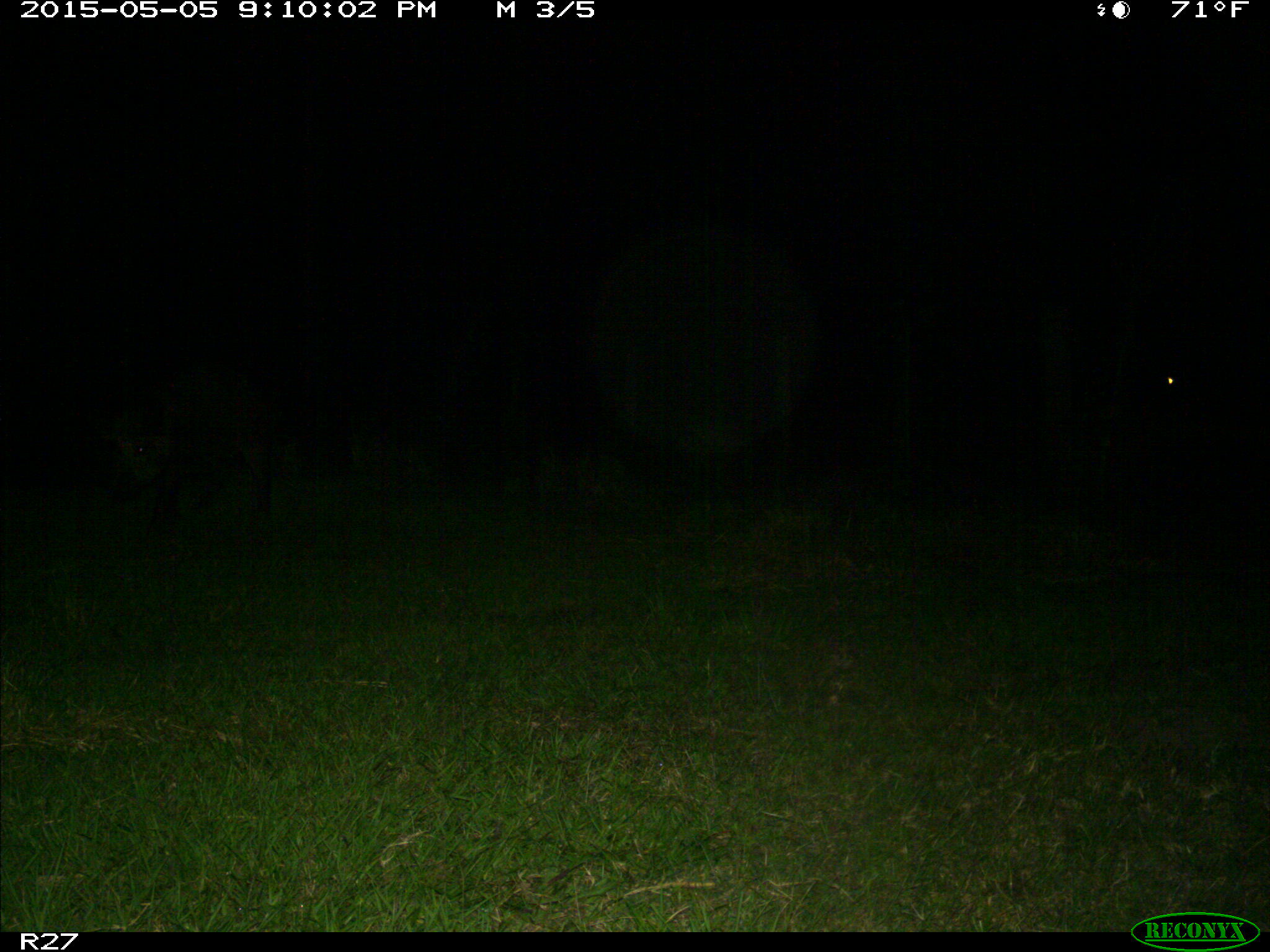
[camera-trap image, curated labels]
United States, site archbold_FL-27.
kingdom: Animalia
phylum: Chordata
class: Mammalia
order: Artiodactyla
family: Suidae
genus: Sus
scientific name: Sus scrofa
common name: wild boar